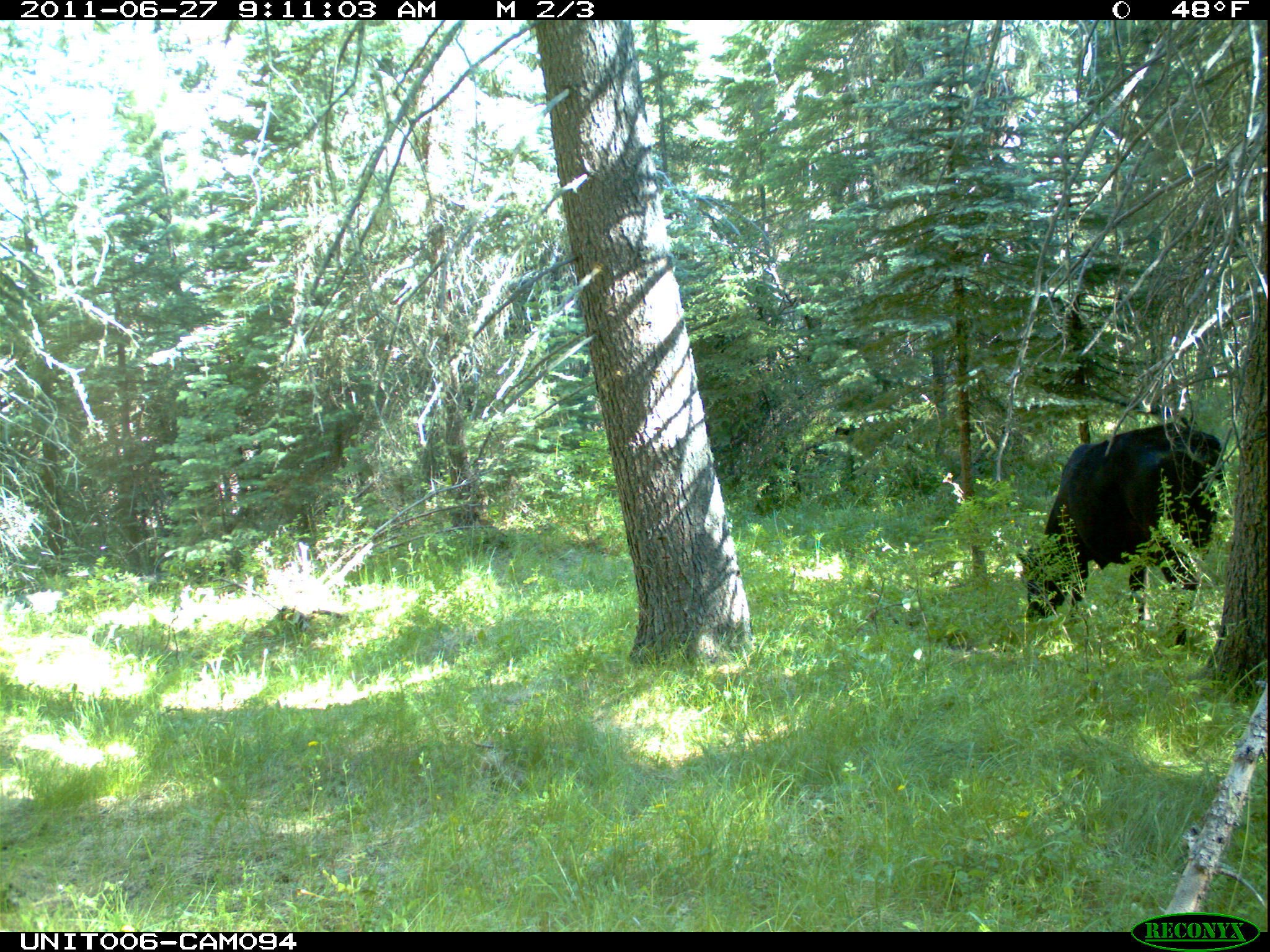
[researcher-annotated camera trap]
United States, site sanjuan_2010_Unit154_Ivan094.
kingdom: Animalia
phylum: Chordata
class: Mammalia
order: Artiodactyla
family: Bovidae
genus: Bos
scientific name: Bos taurus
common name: domestic cow